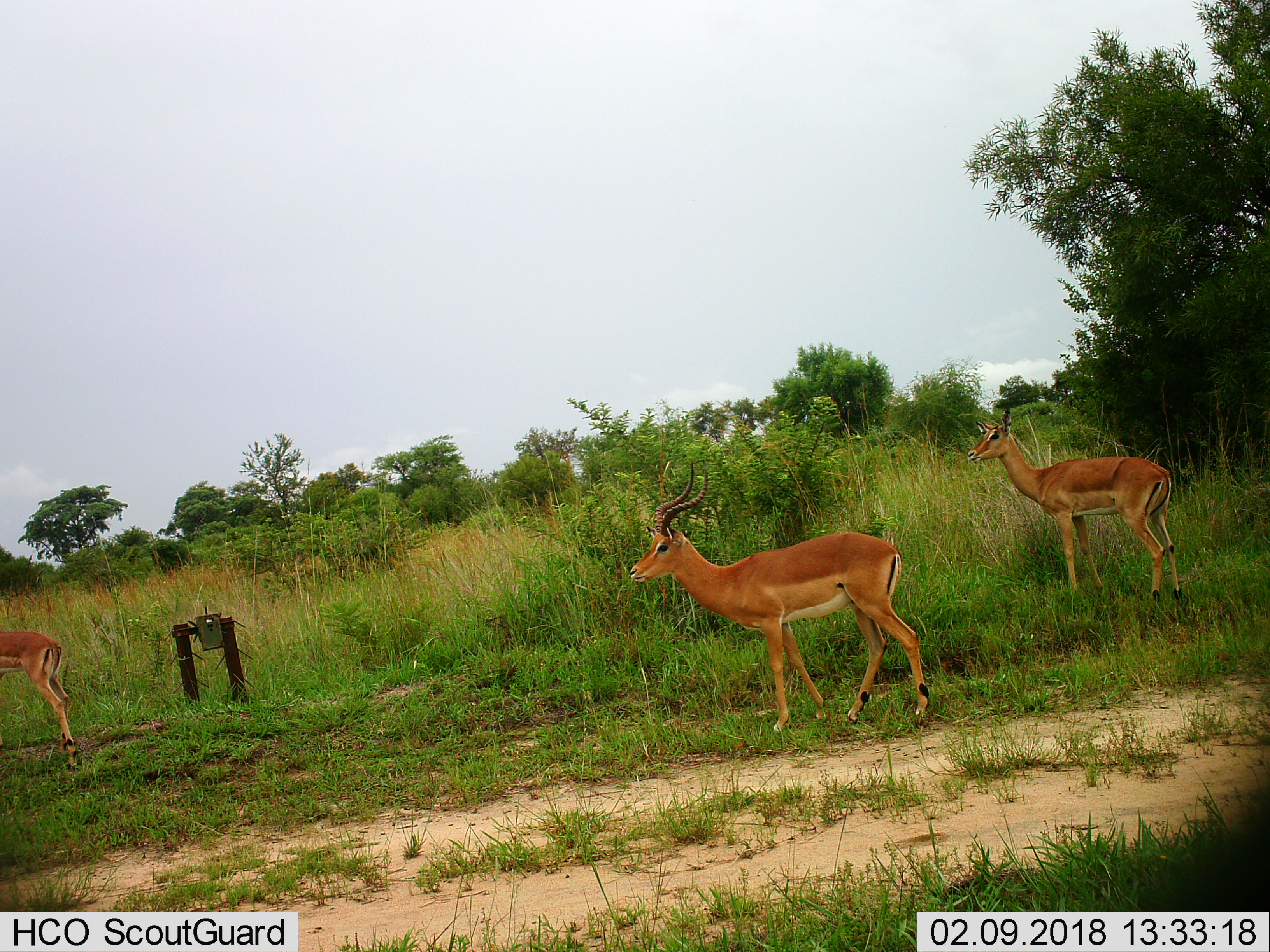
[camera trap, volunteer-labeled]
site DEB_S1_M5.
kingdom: Animalia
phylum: Chordata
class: Mammalia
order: Artiodactyla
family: Bovidae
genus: Aepyceros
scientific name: Aepyceros melampus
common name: impala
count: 3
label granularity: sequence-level